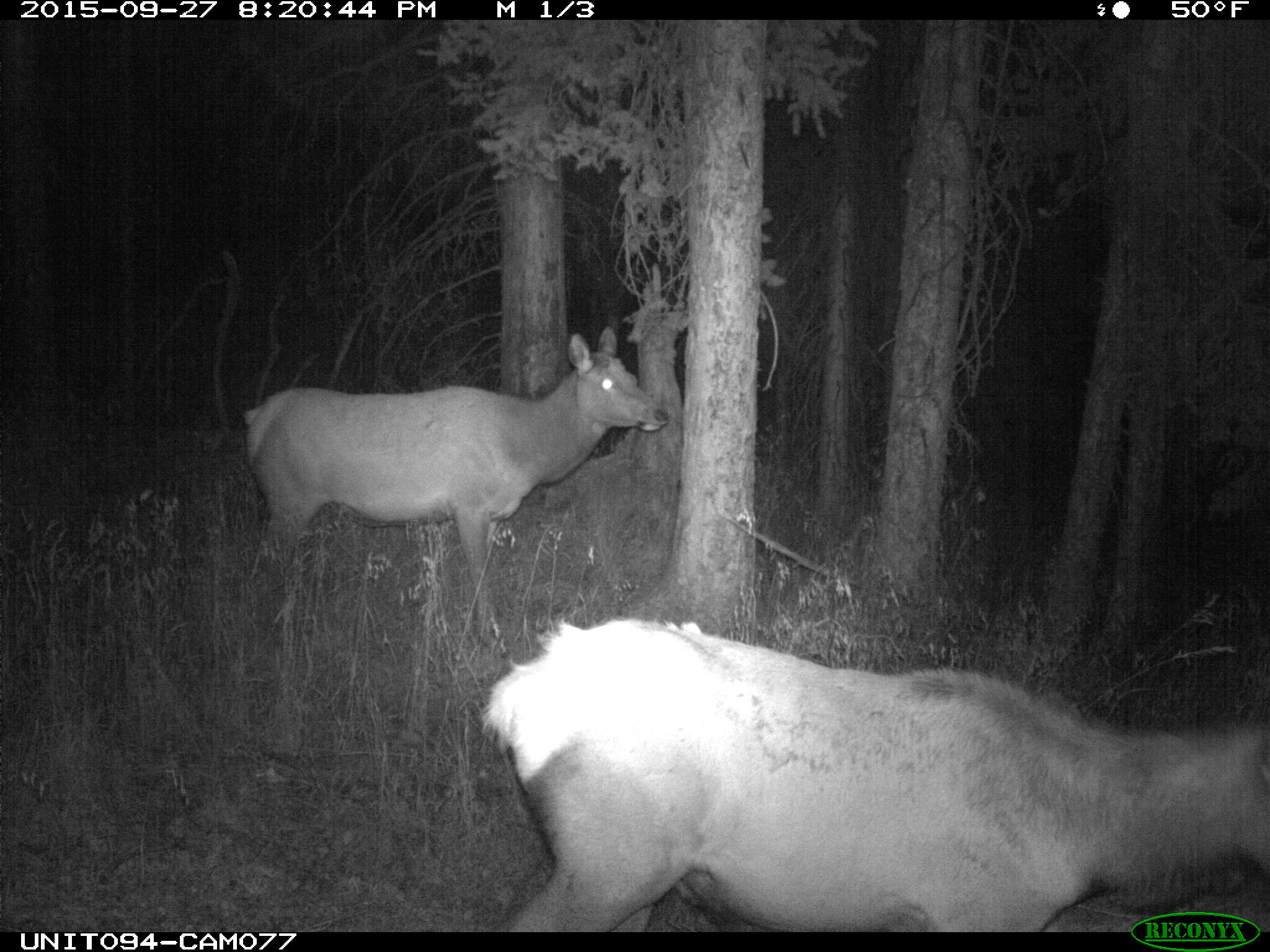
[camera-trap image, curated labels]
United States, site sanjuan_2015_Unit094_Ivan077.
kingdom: Animalia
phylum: Chordata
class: Mammalia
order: Artiodactyla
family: Cervidae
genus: Cervus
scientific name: Cervus elaphus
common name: red deer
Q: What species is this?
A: Cervus elaphus (red deer).